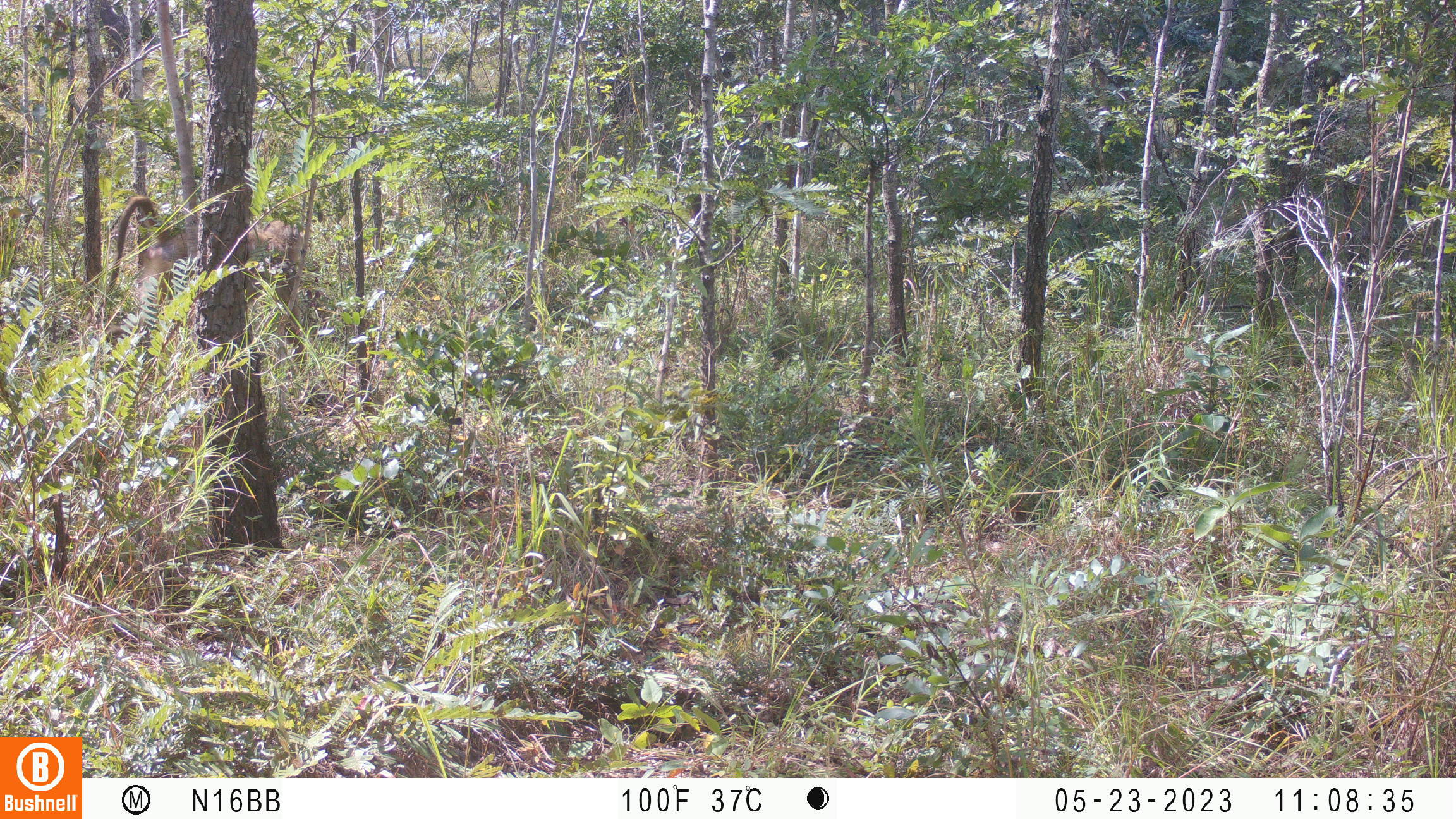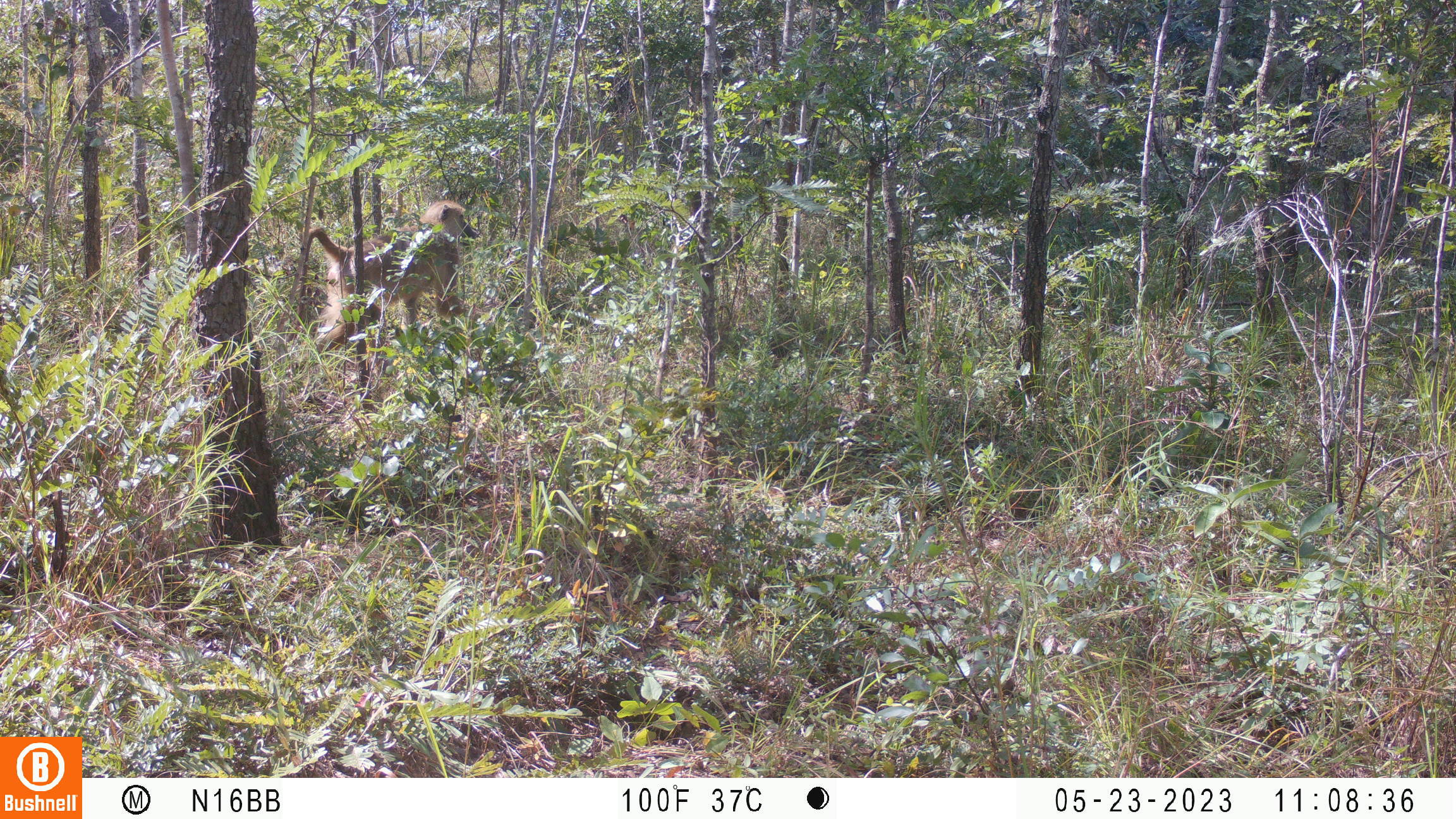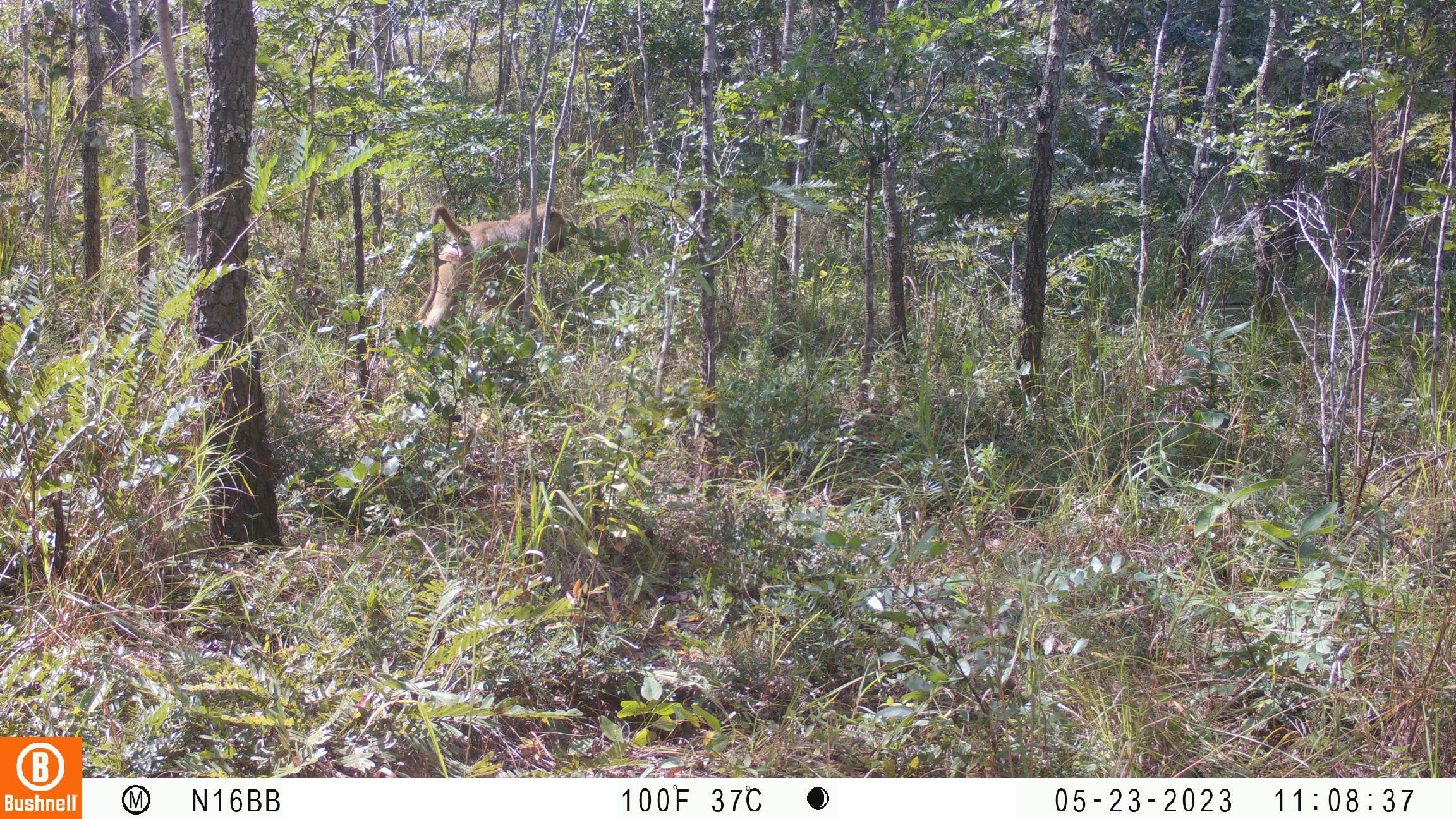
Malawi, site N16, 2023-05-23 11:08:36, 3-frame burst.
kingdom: Animalia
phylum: Chordata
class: Mammalia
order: Primates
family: Cercopithecidae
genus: Papio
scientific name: Papio cynocephalus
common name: yellow baboon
Yellow baboon (Papio cynocephalus), count 1.